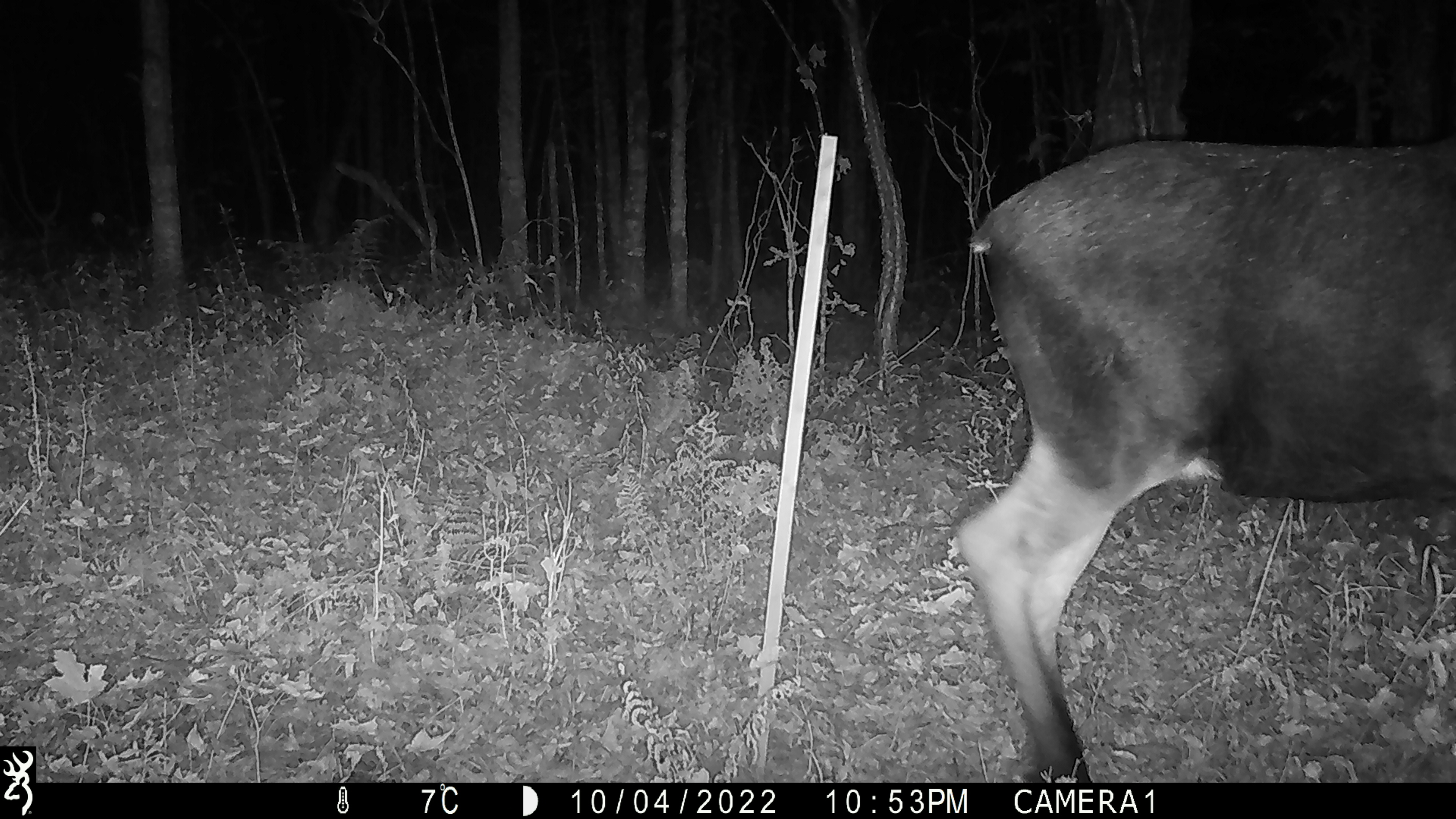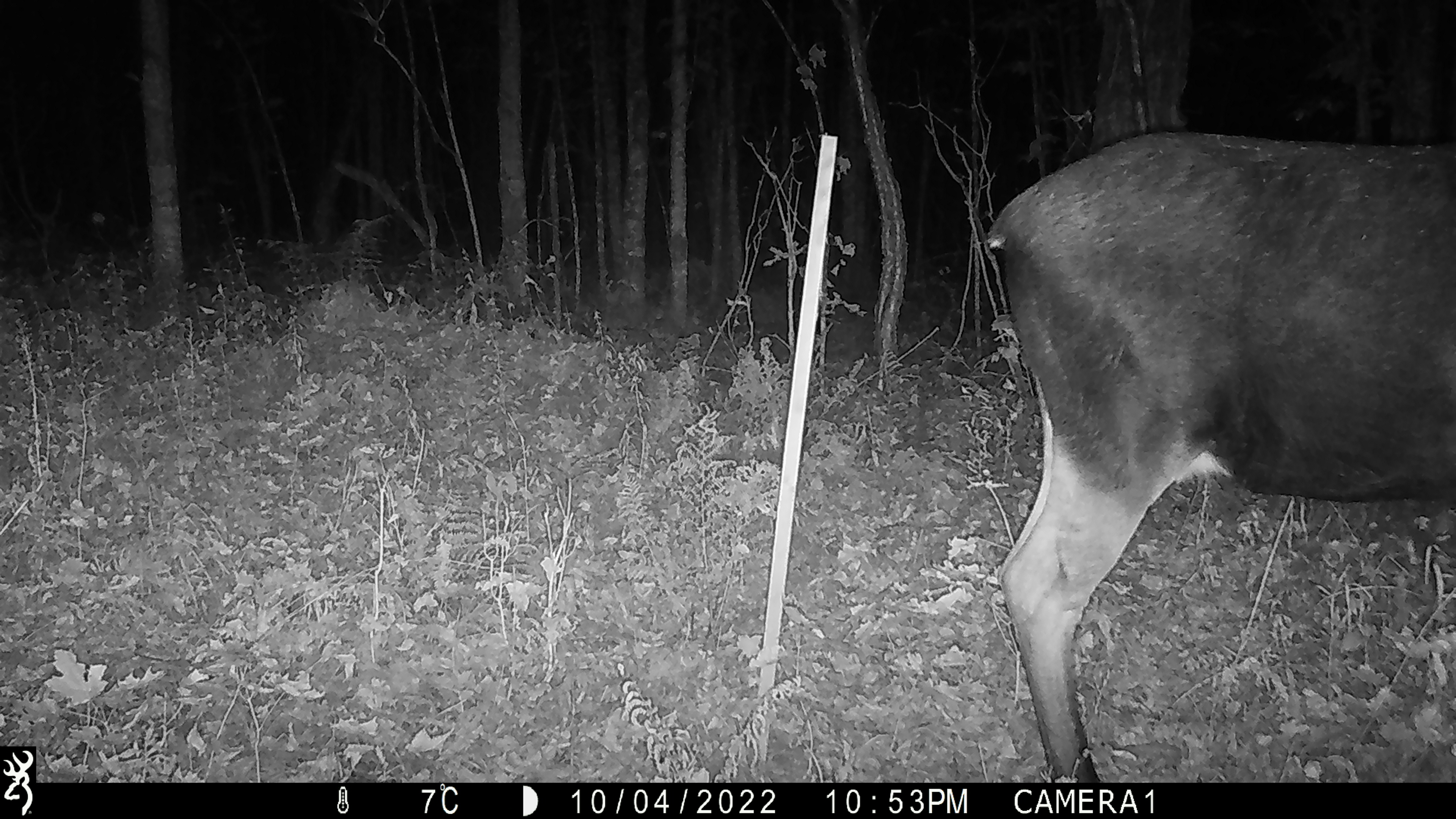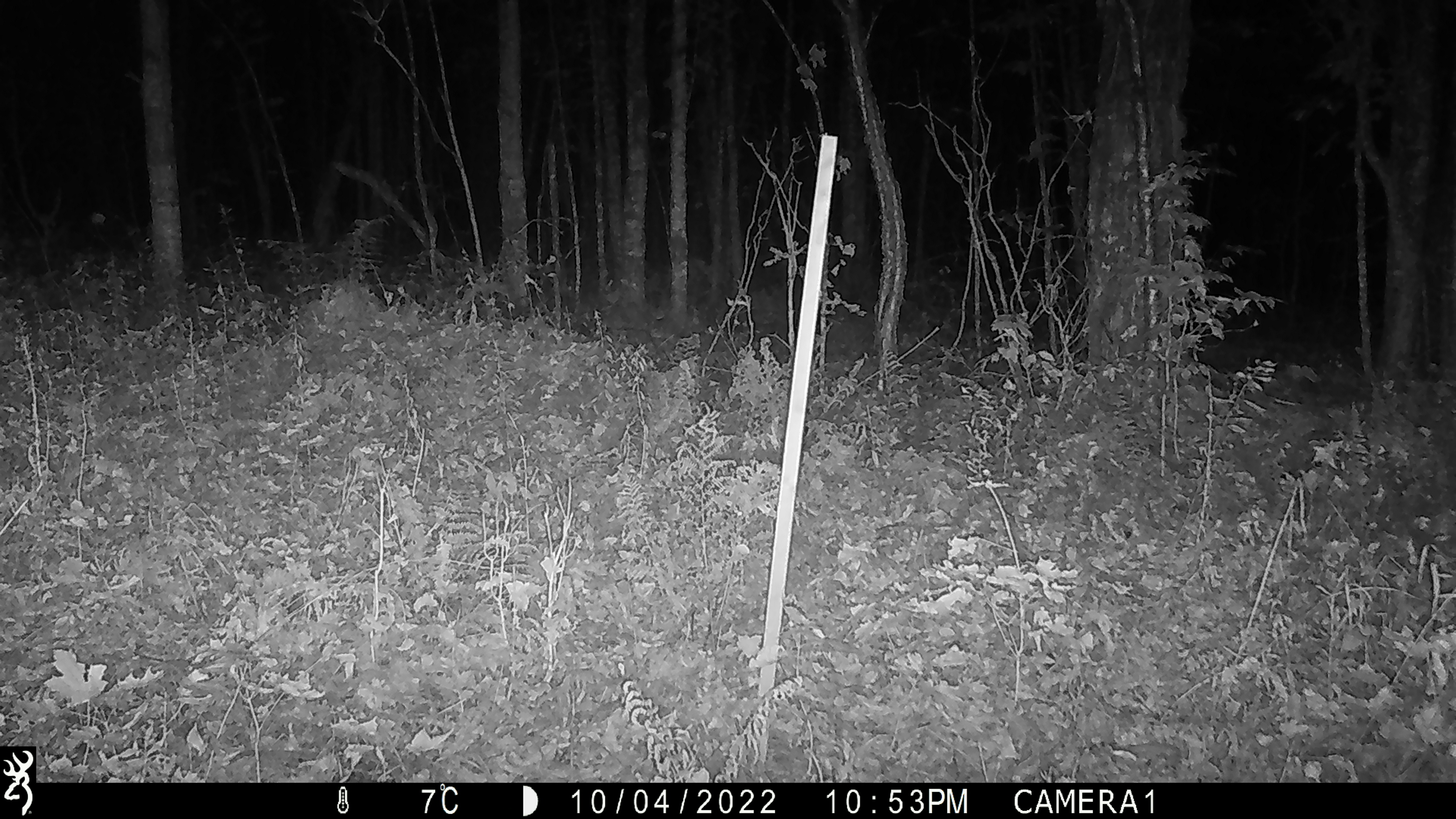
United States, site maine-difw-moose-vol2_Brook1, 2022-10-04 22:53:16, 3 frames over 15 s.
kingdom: Animalia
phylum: Chordata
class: Mammalia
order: Artiodactyla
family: Cervidae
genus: Alces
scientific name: Alces alces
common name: moose